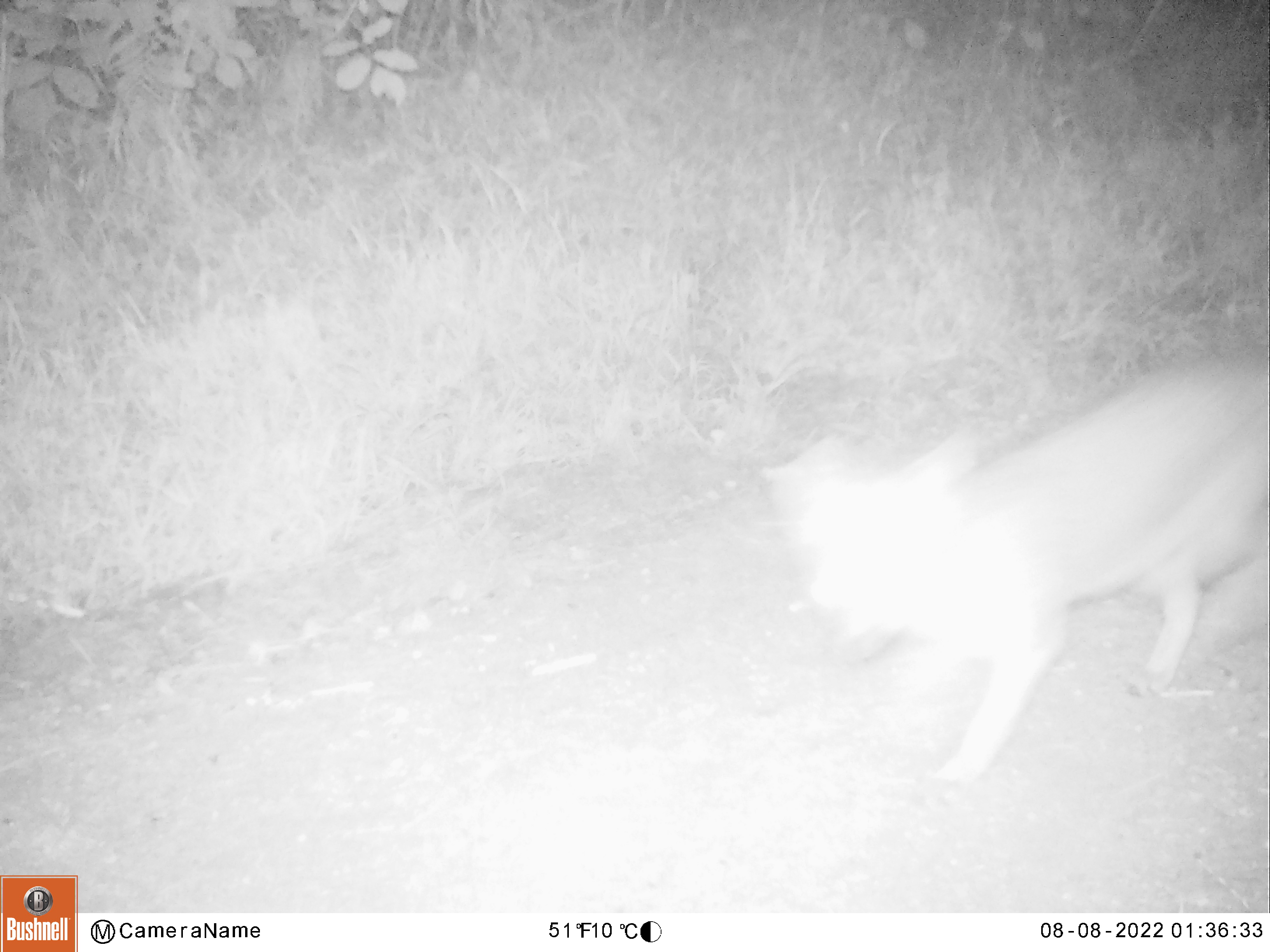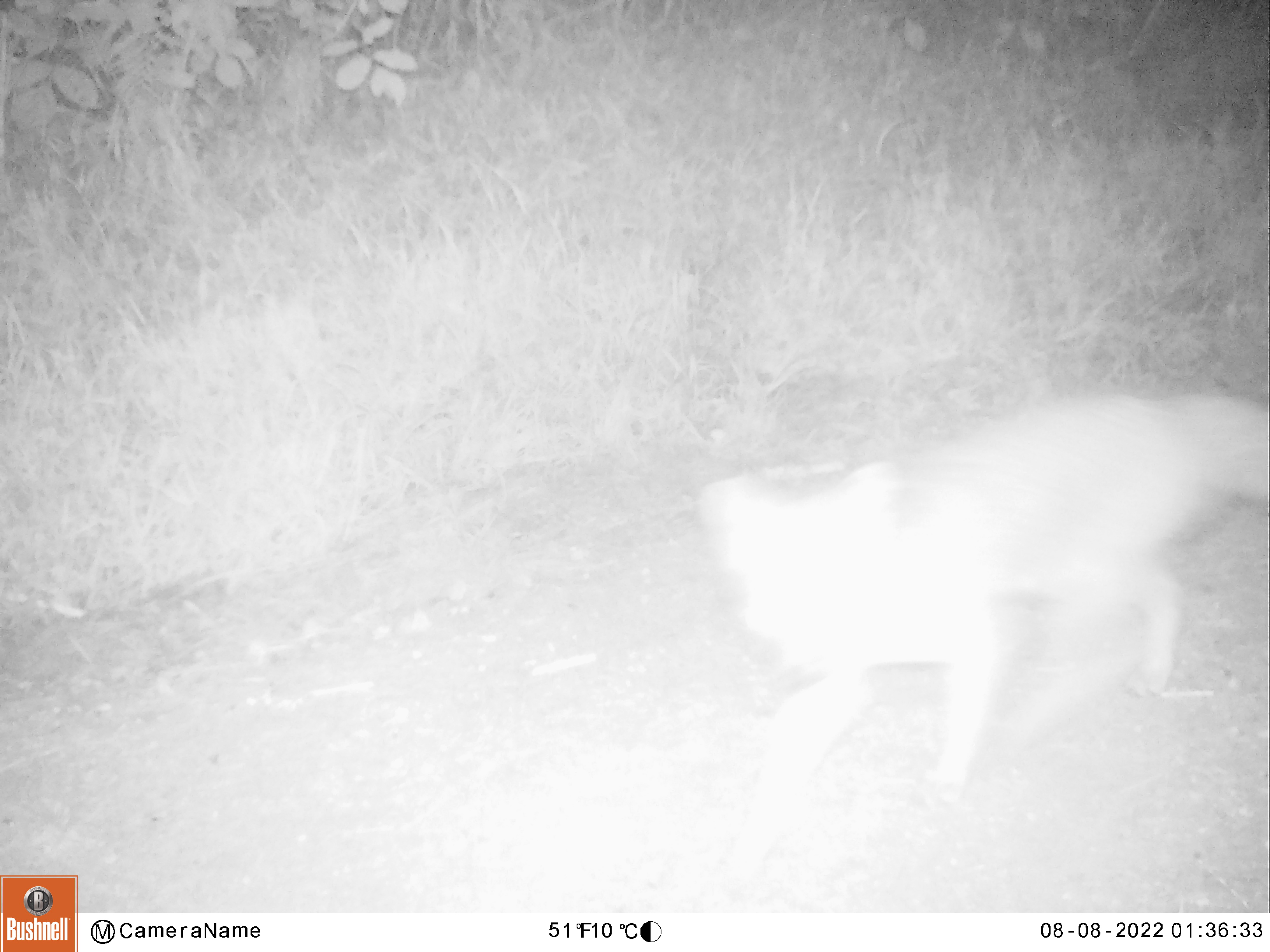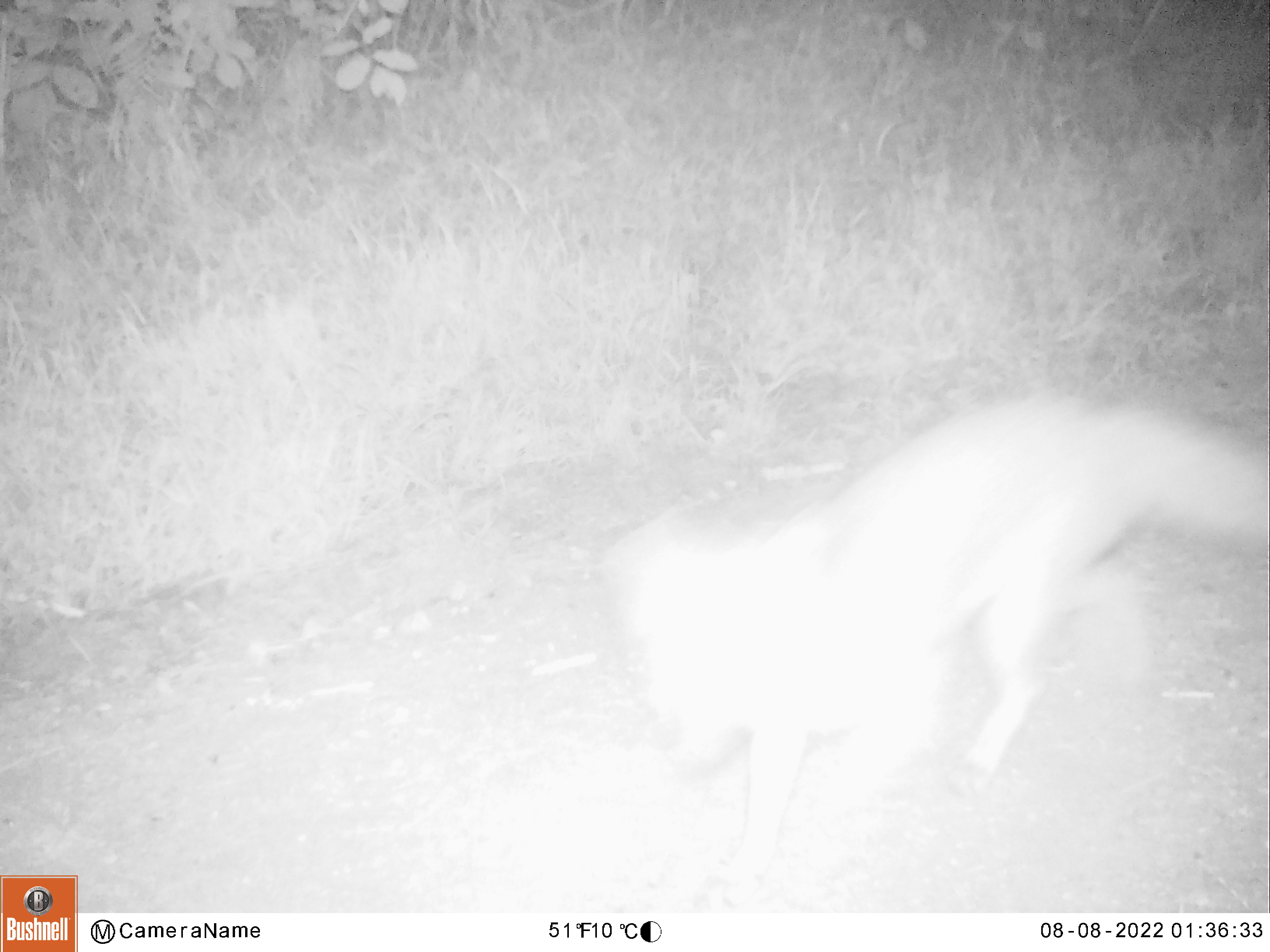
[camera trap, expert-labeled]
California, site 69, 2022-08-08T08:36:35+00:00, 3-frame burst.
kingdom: Animalia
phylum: Chordata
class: Mammalia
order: Carnivora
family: Canidae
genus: Urocyon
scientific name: Urocyon cinereoargenteus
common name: gray fox